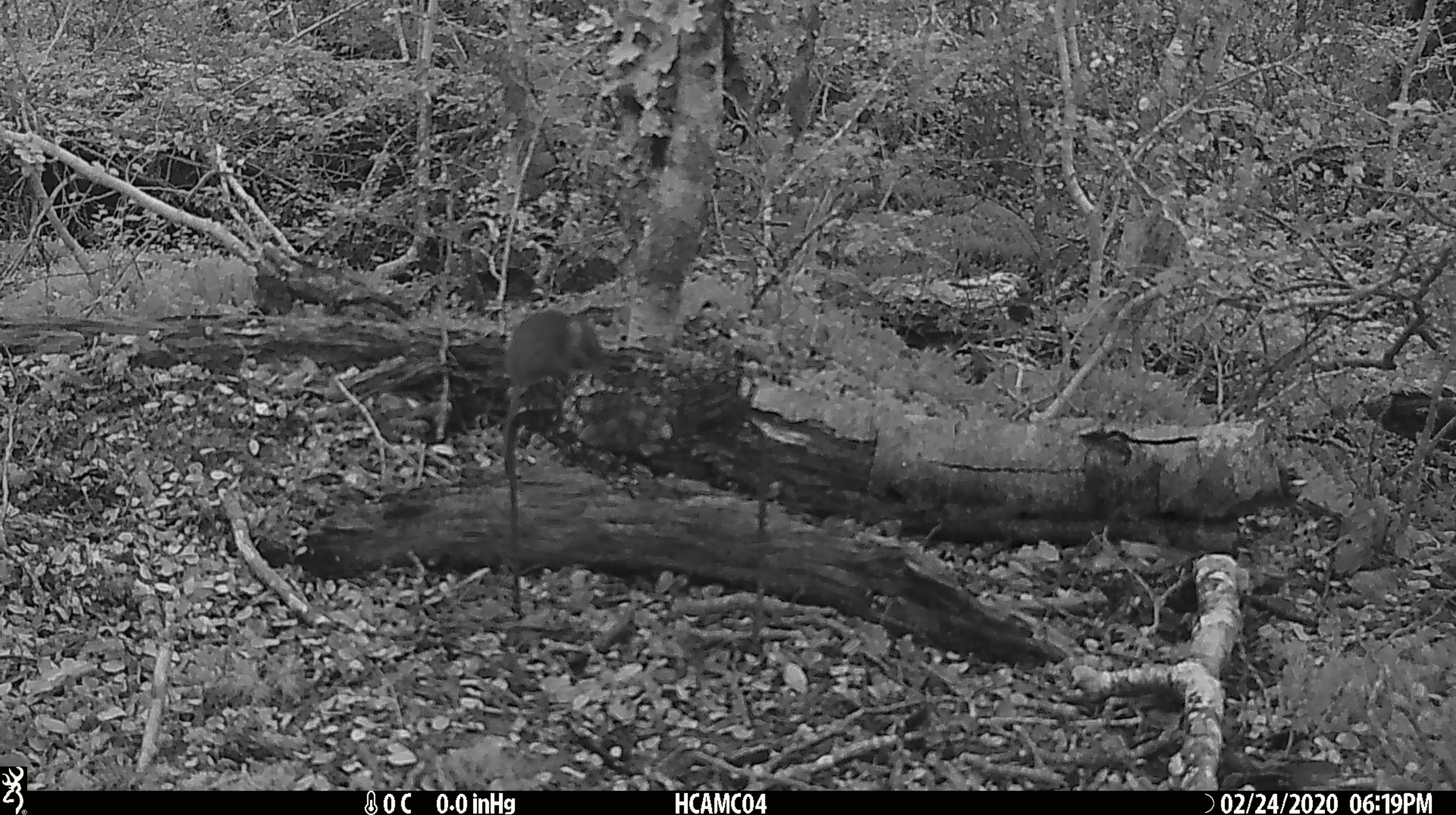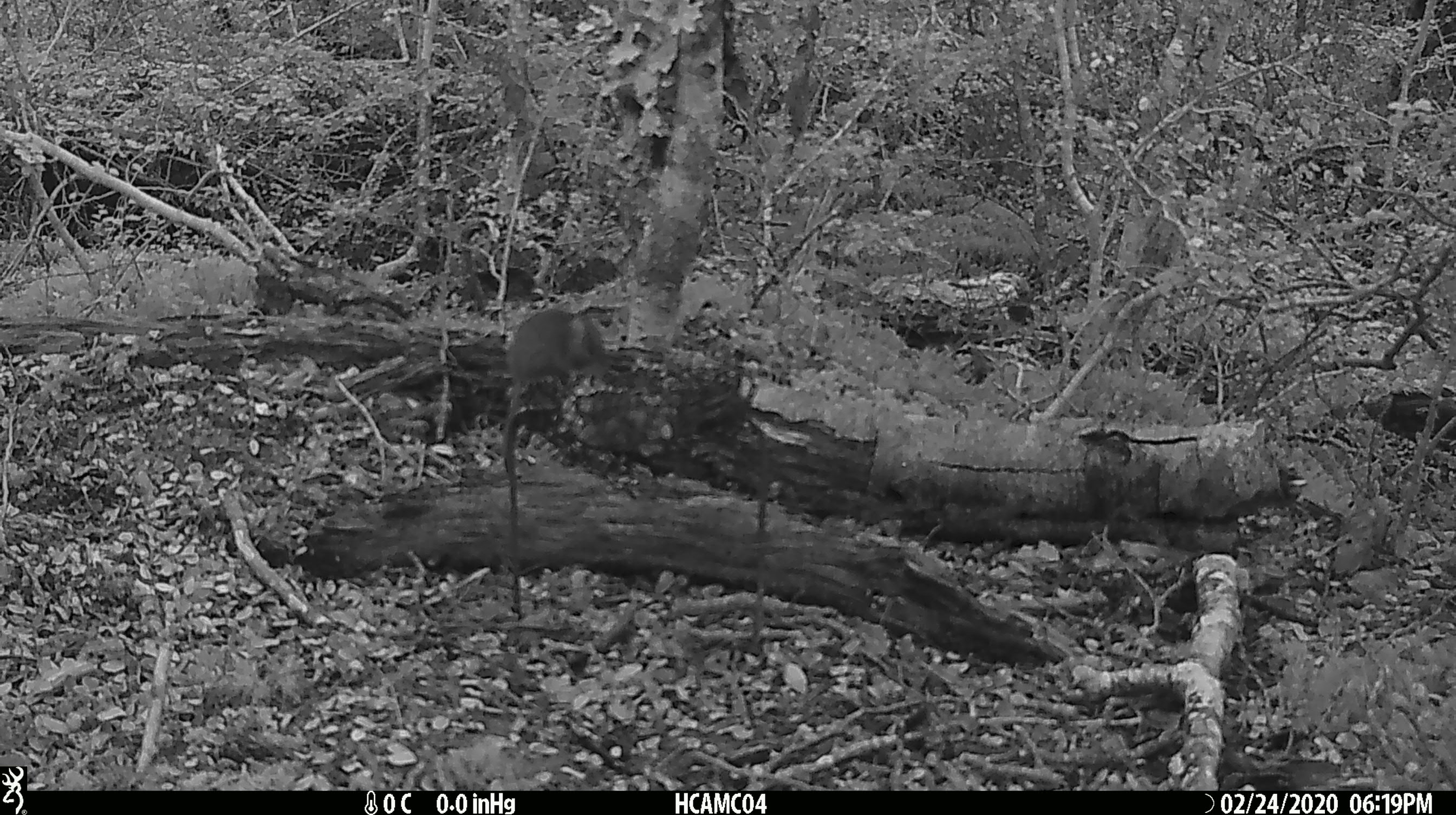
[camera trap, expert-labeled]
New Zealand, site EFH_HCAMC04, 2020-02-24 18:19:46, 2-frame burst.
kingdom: Animalia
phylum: Chordata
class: Mammalia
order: Rodentia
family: Muridae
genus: Mus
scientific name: Mus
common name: mouse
Mouse (Mus).